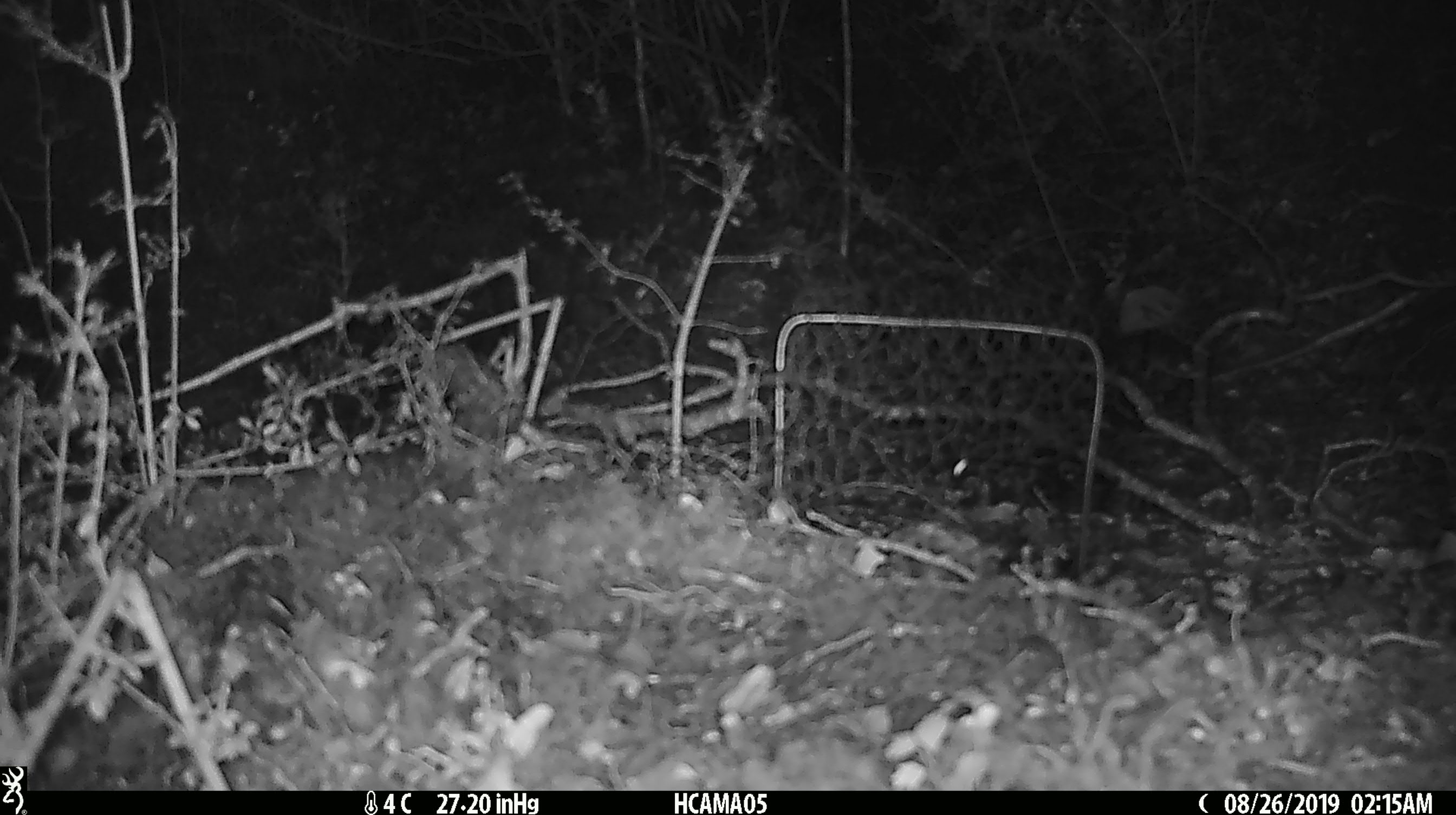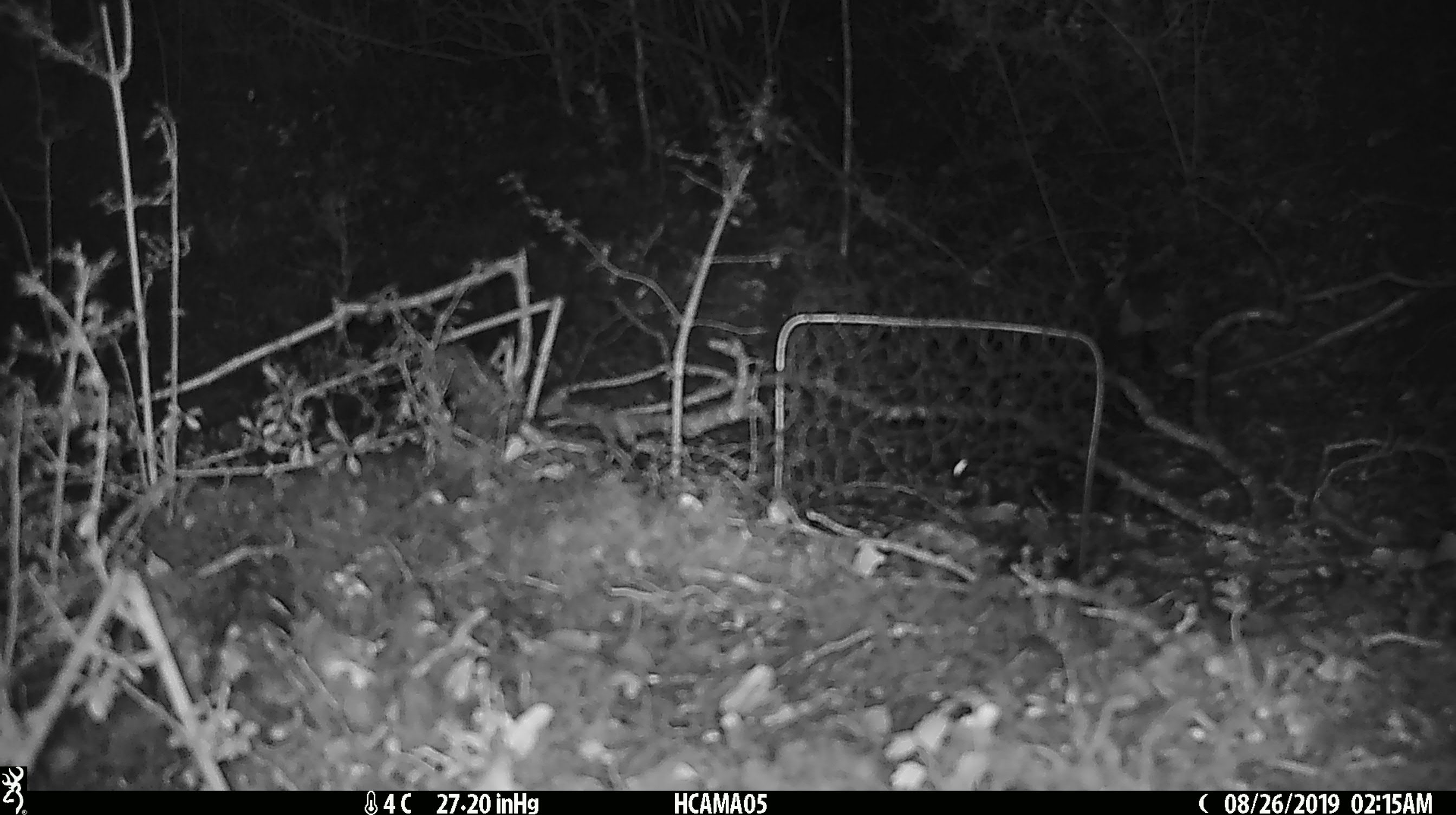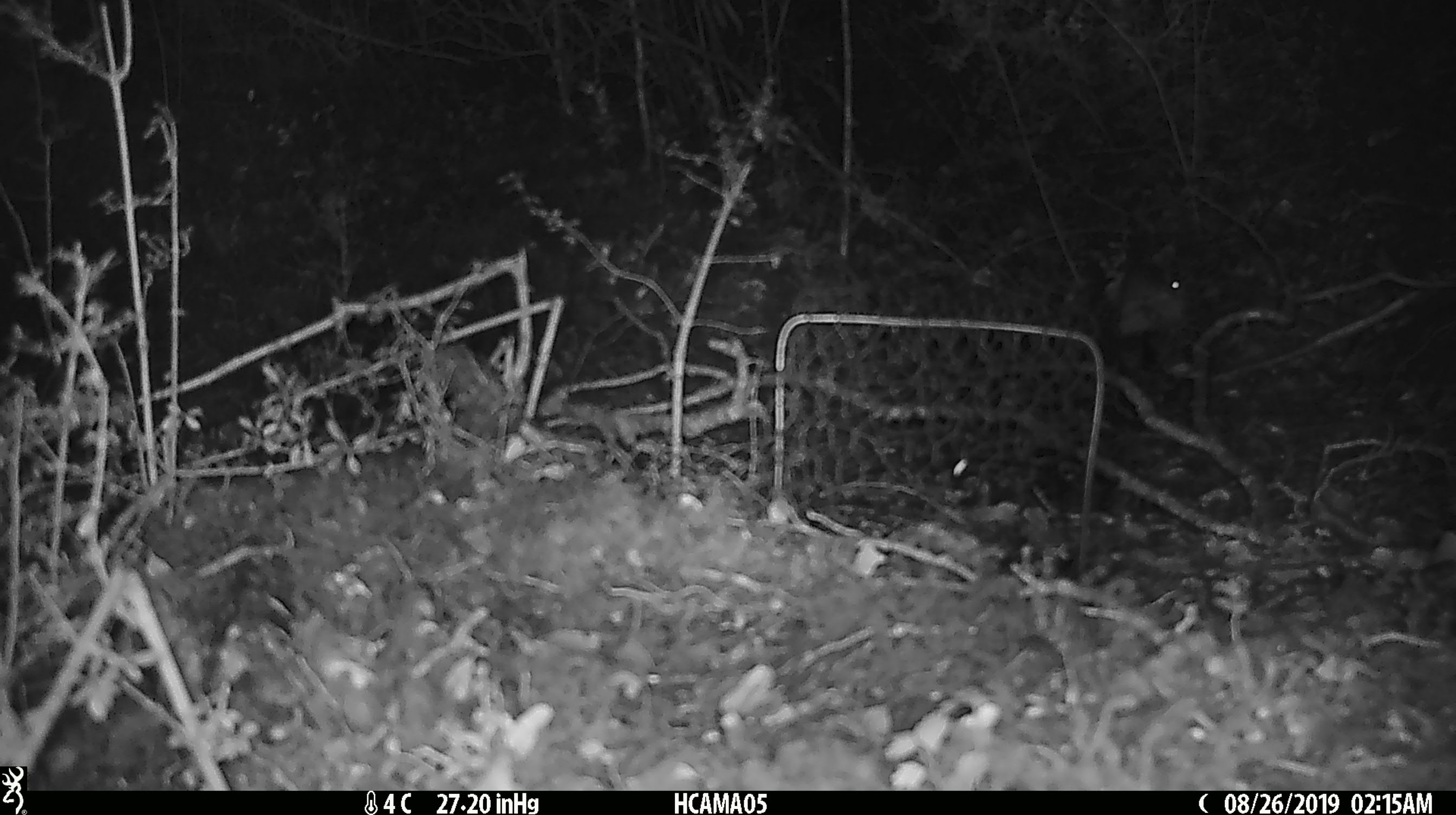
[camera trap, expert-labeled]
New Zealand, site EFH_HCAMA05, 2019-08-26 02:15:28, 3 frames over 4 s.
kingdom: Animalia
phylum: Chordata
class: Mammalia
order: Rodentia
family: Muridae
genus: Mus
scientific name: Mus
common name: mouse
Mouse (Mus).